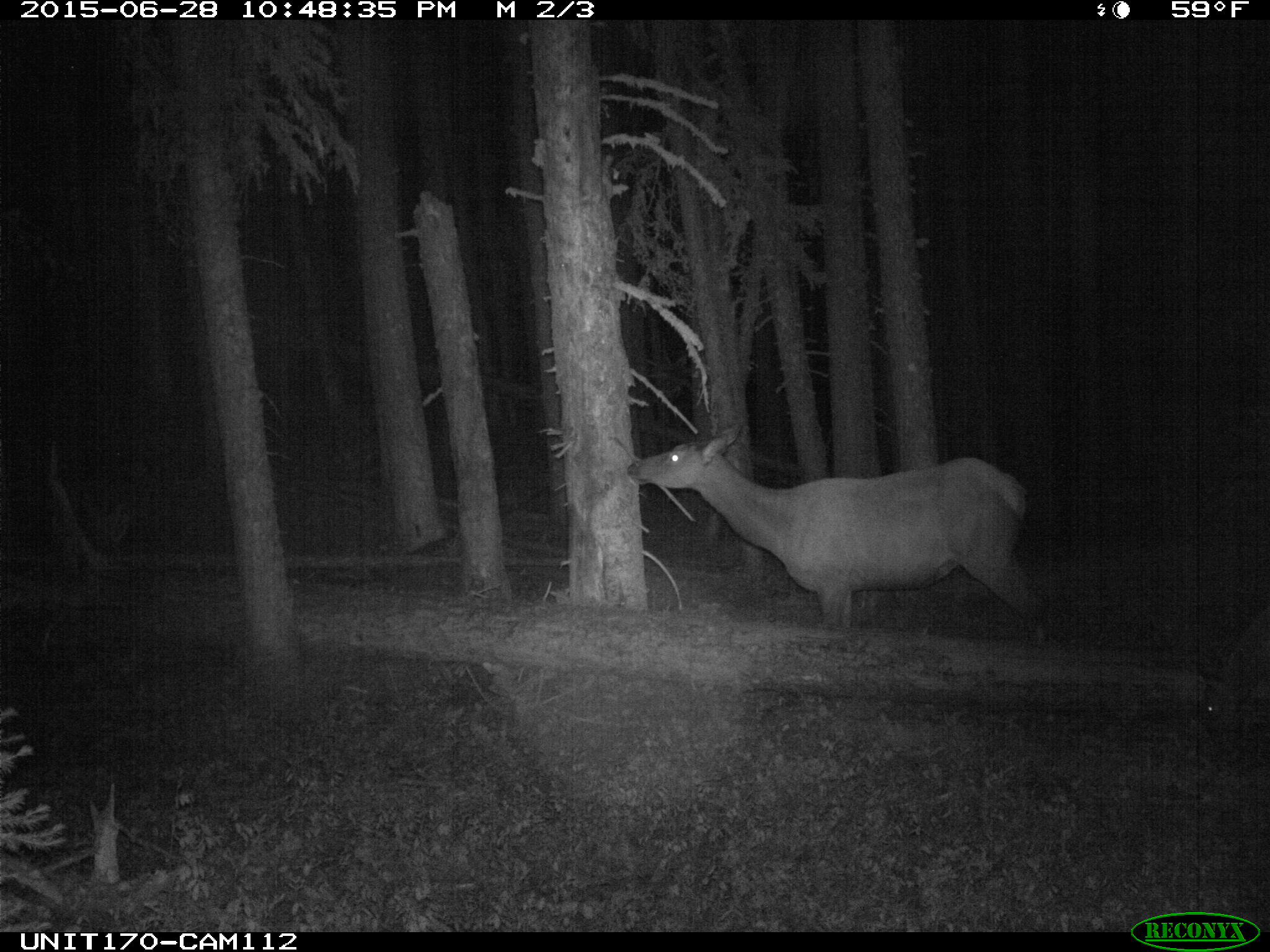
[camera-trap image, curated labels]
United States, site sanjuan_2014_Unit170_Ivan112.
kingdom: Animalia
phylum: Chordata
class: Mammalia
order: Artiodactyla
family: Cervidae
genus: Cervus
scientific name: Cervus elaphus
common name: red deer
Cervus elaphus (red deer).